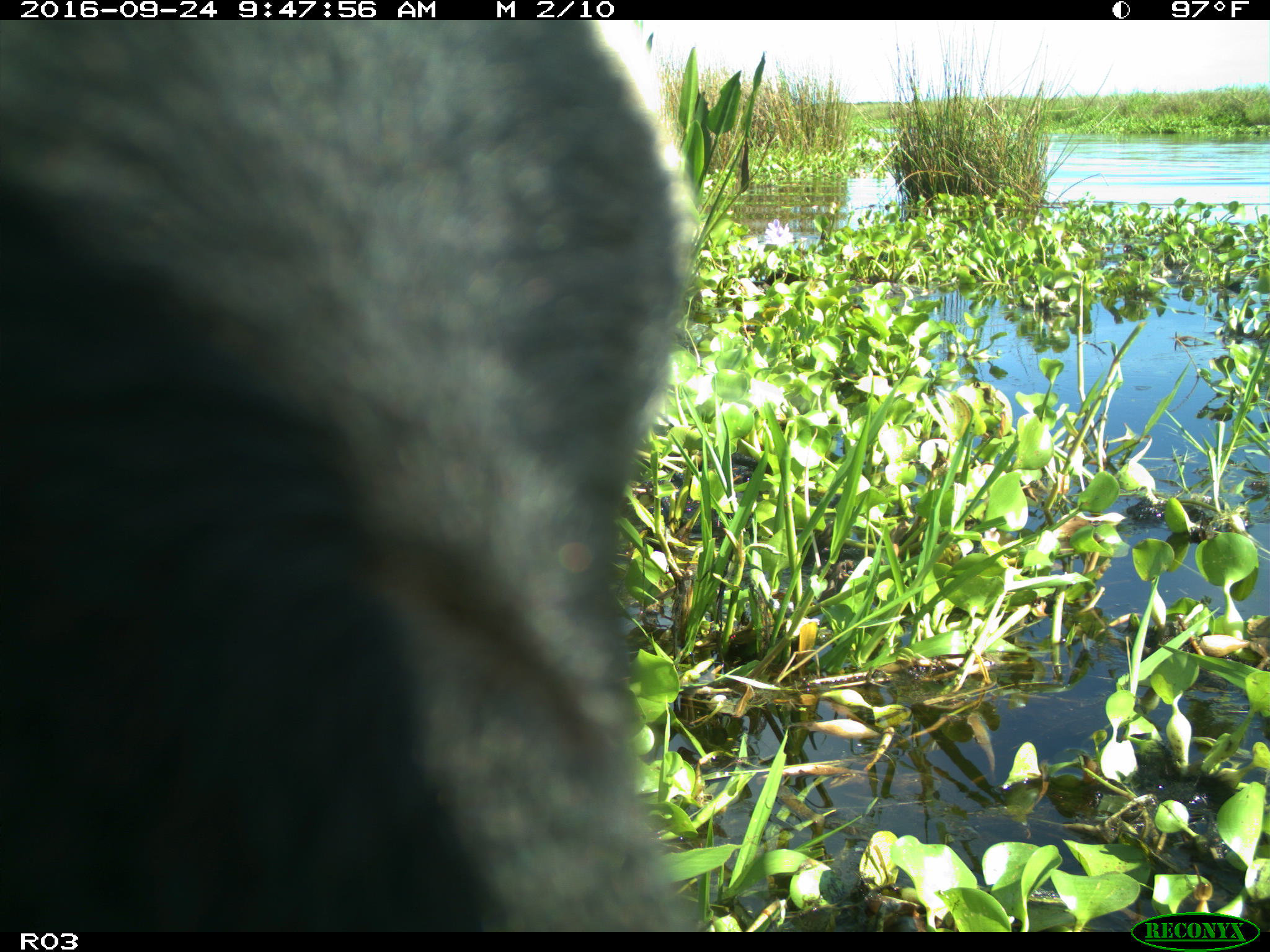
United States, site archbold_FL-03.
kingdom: Animalia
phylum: Chordata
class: Mammalia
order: Artiodactyla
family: Bovidae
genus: Bos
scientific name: Bos taurus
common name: domestic cow